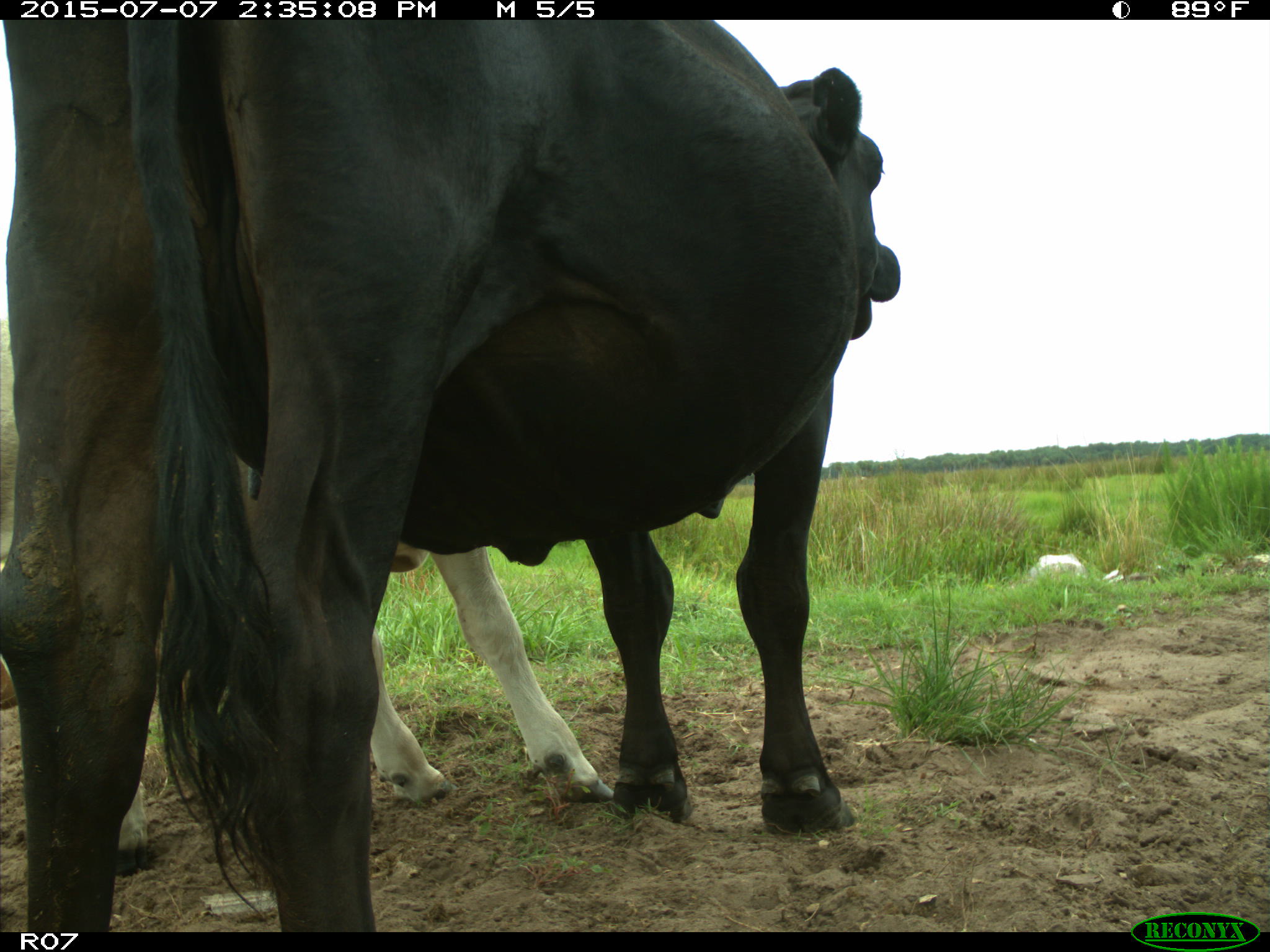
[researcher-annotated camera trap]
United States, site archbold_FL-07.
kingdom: Animalia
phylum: Chordata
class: Mammalia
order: Artiodactyla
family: Bovidae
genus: Bos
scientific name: Bos taurus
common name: domestic cow